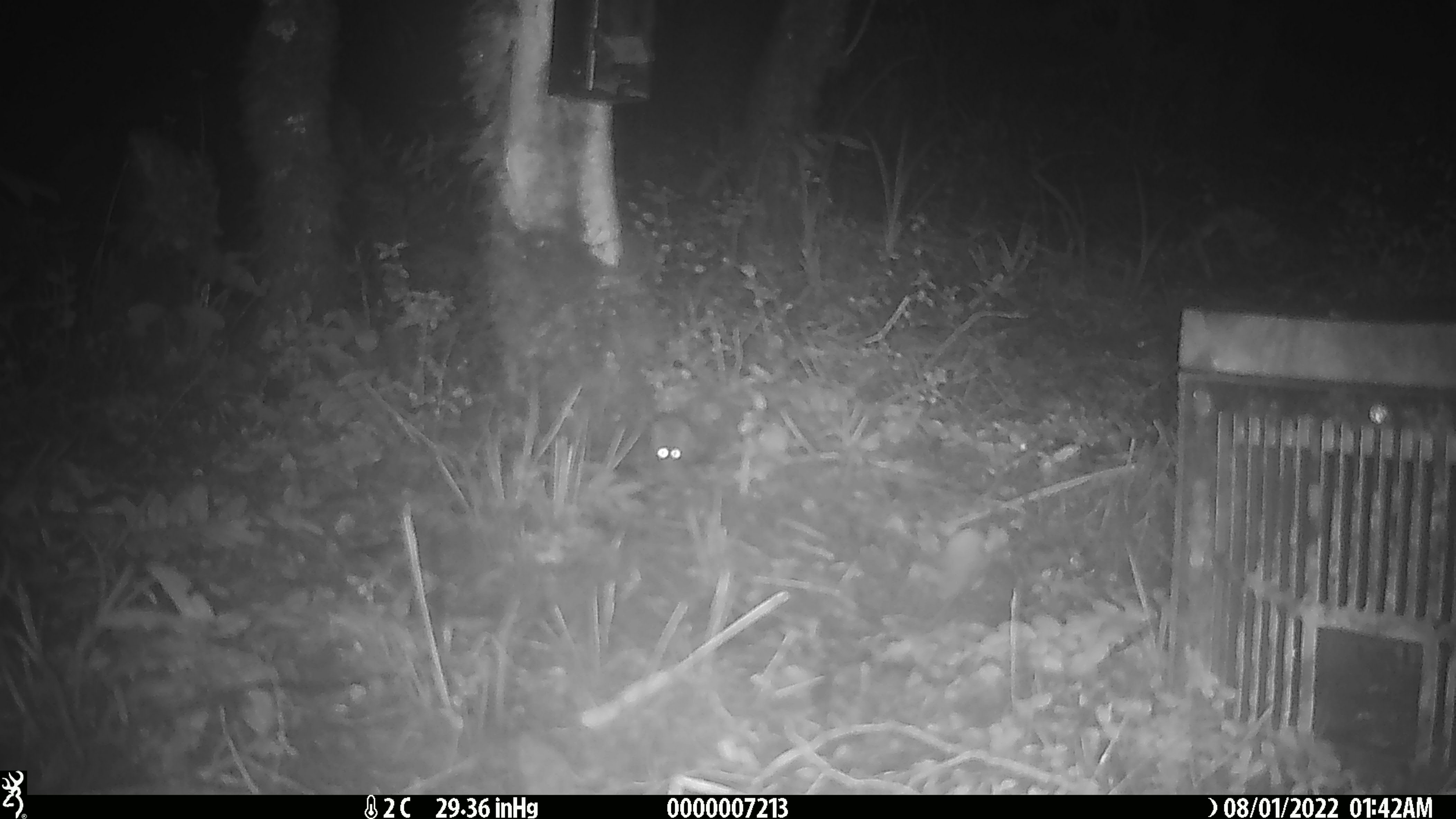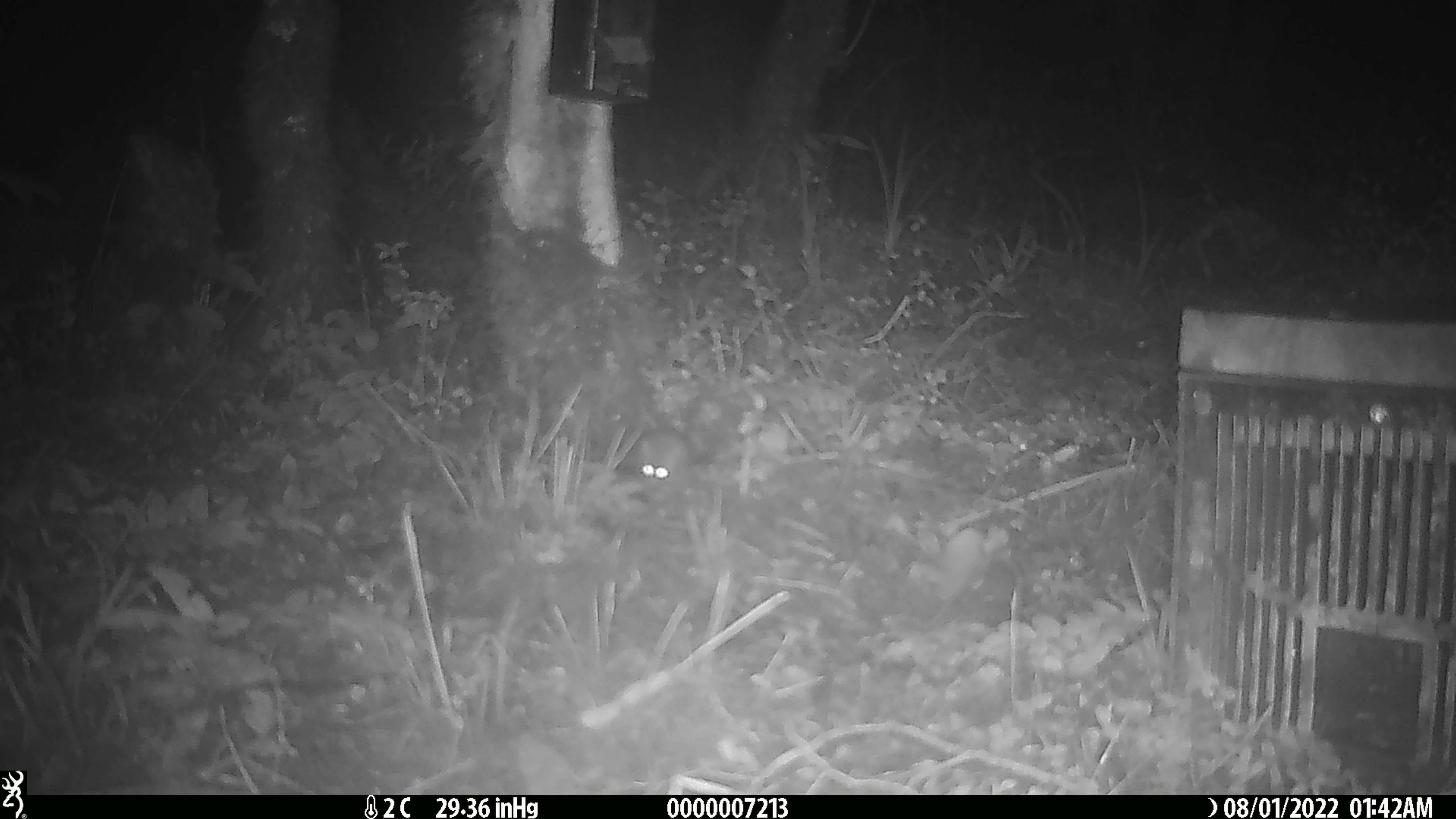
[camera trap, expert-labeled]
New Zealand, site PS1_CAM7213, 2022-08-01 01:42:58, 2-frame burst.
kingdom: Animalia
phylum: Chordata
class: Mammalia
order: Rodentia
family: Muridae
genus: Mus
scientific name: Mus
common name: mouse